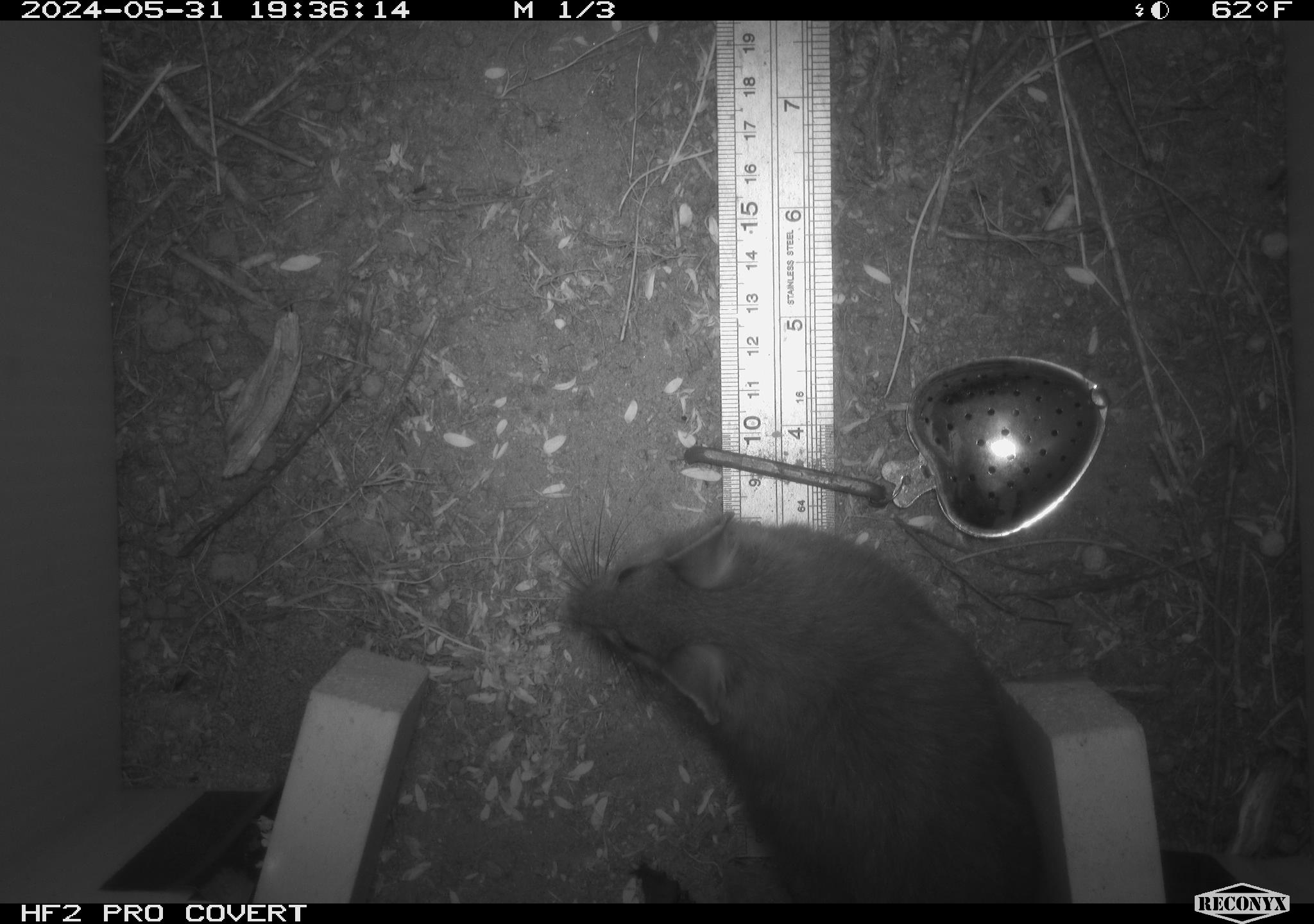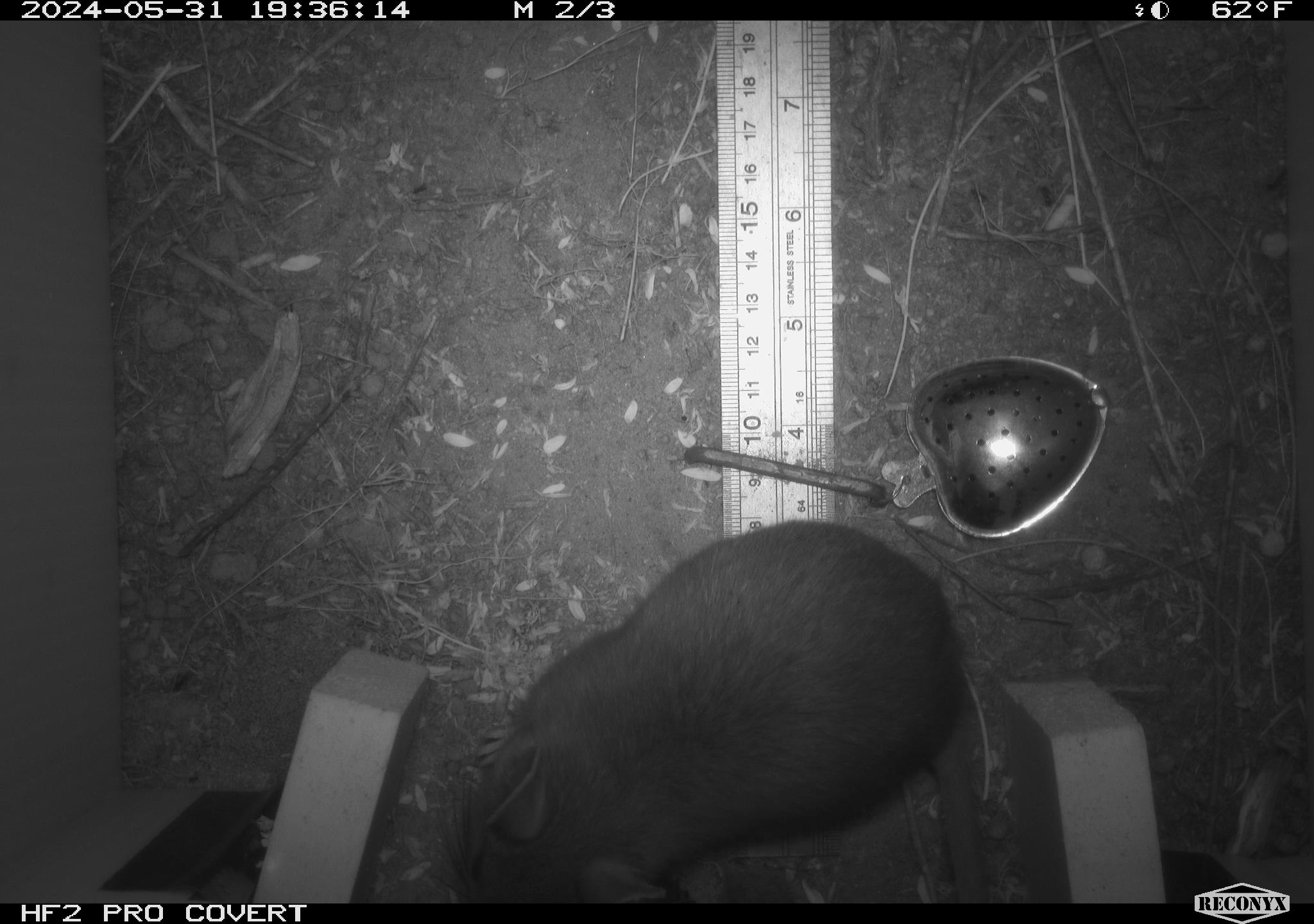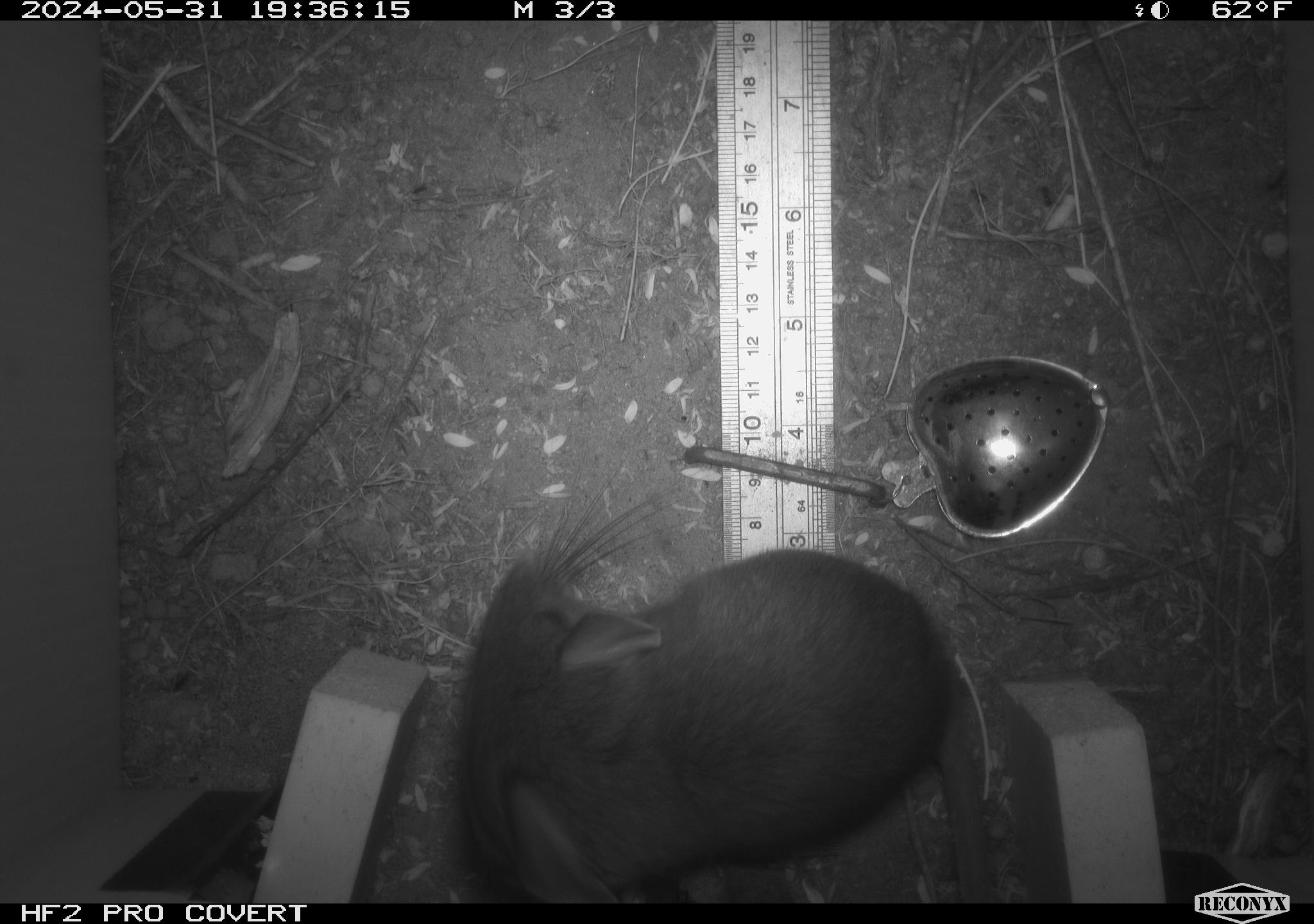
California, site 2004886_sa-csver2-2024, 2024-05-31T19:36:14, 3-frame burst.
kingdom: Animalia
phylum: Chordata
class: Mammalia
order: Rodentia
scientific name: Rodentia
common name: rodent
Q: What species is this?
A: Rodent (Rodentia).